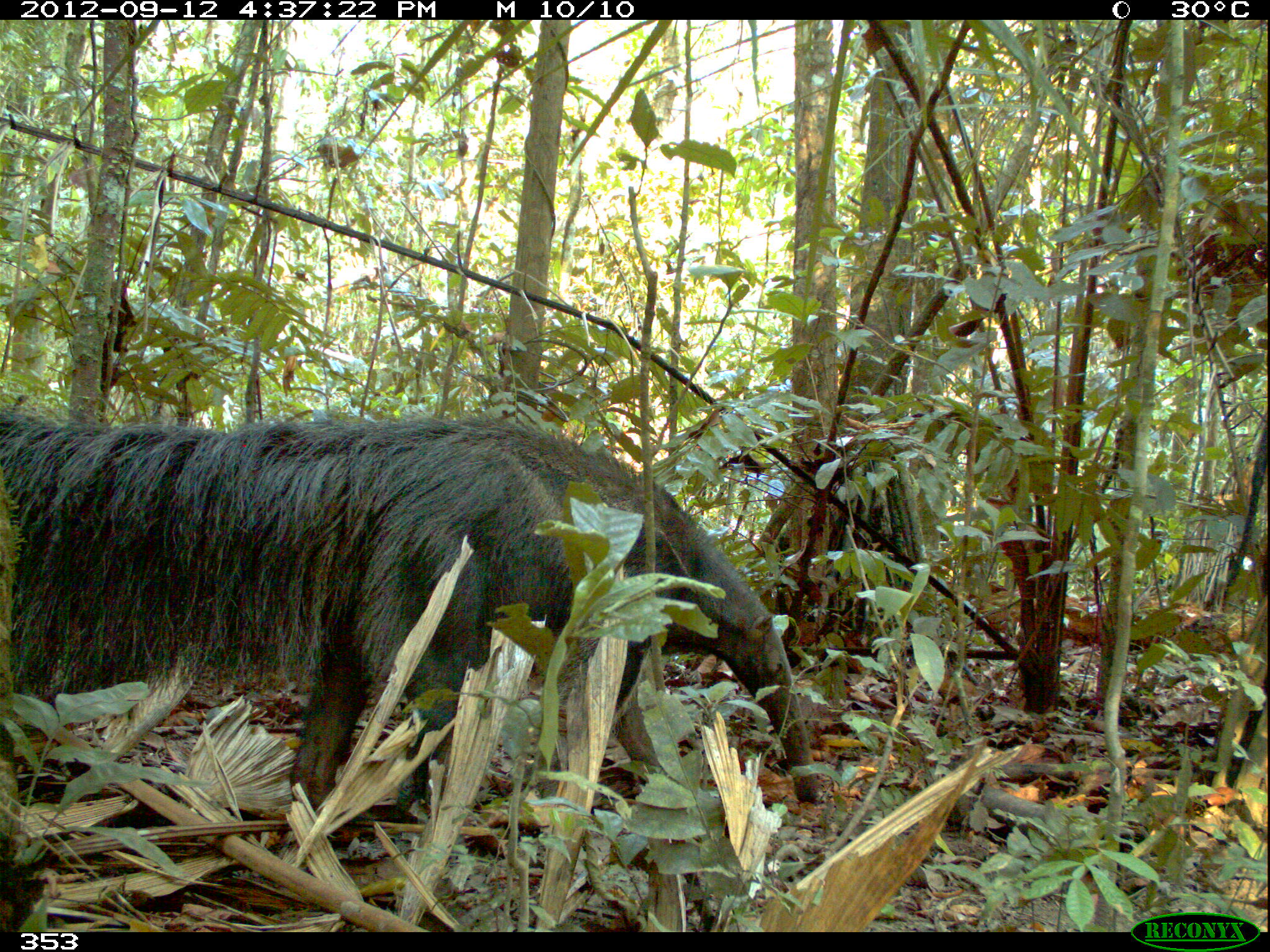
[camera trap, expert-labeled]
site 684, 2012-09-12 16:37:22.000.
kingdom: Animalia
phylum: Chordata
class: Mammalia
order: Pilosa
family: Myrmecophagidae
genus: Myrmecophaga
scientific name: Myrmecophaga tridactyla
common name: giant anteater